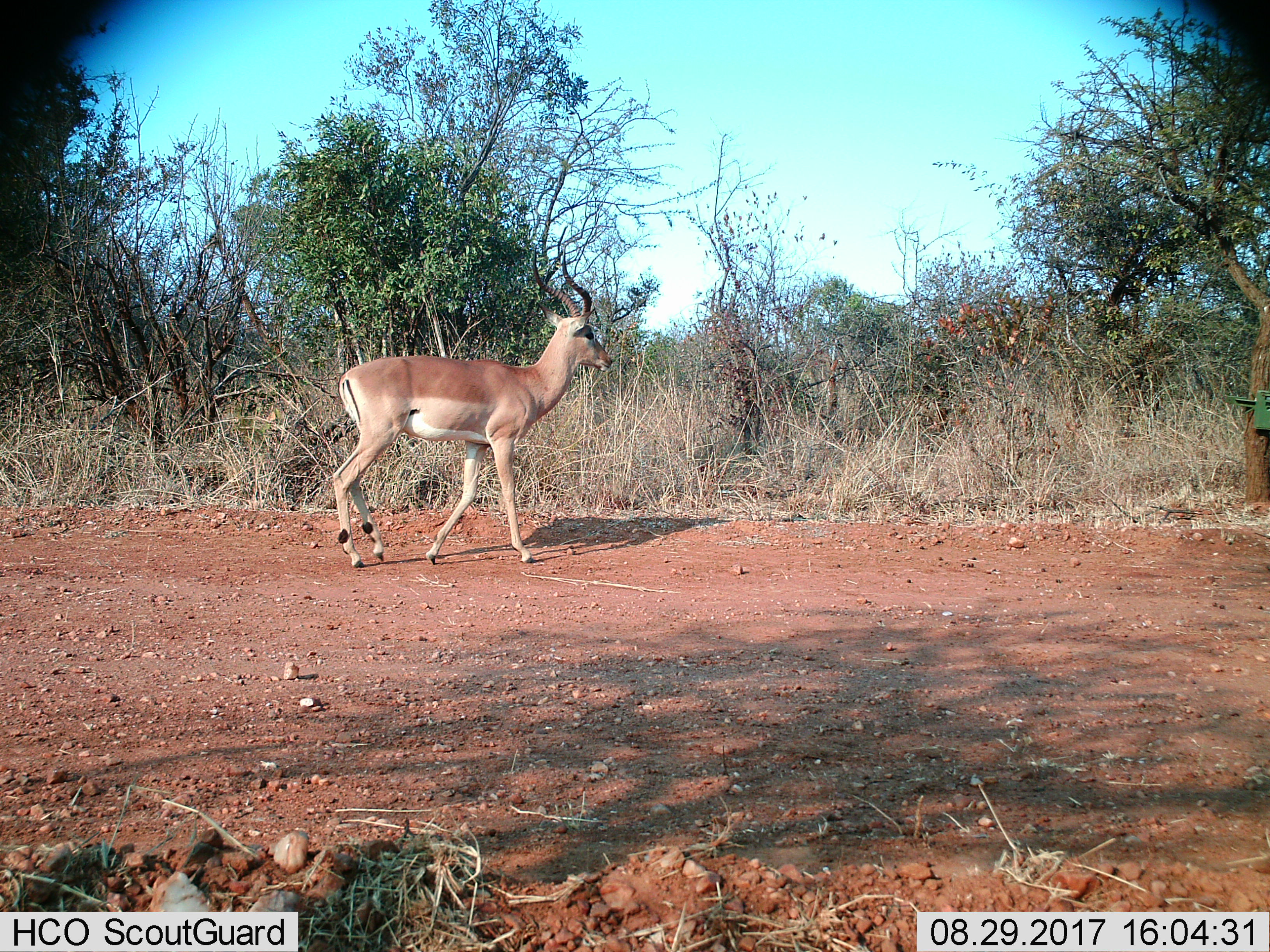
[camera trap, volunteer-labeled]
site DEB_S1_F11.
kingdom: Animalia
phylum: Chordata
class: Mammalia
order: Artiodactyla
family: Bovidae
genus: Aepyceros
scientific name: Aepyceros melampus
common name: impala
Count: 1.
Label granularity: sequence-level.